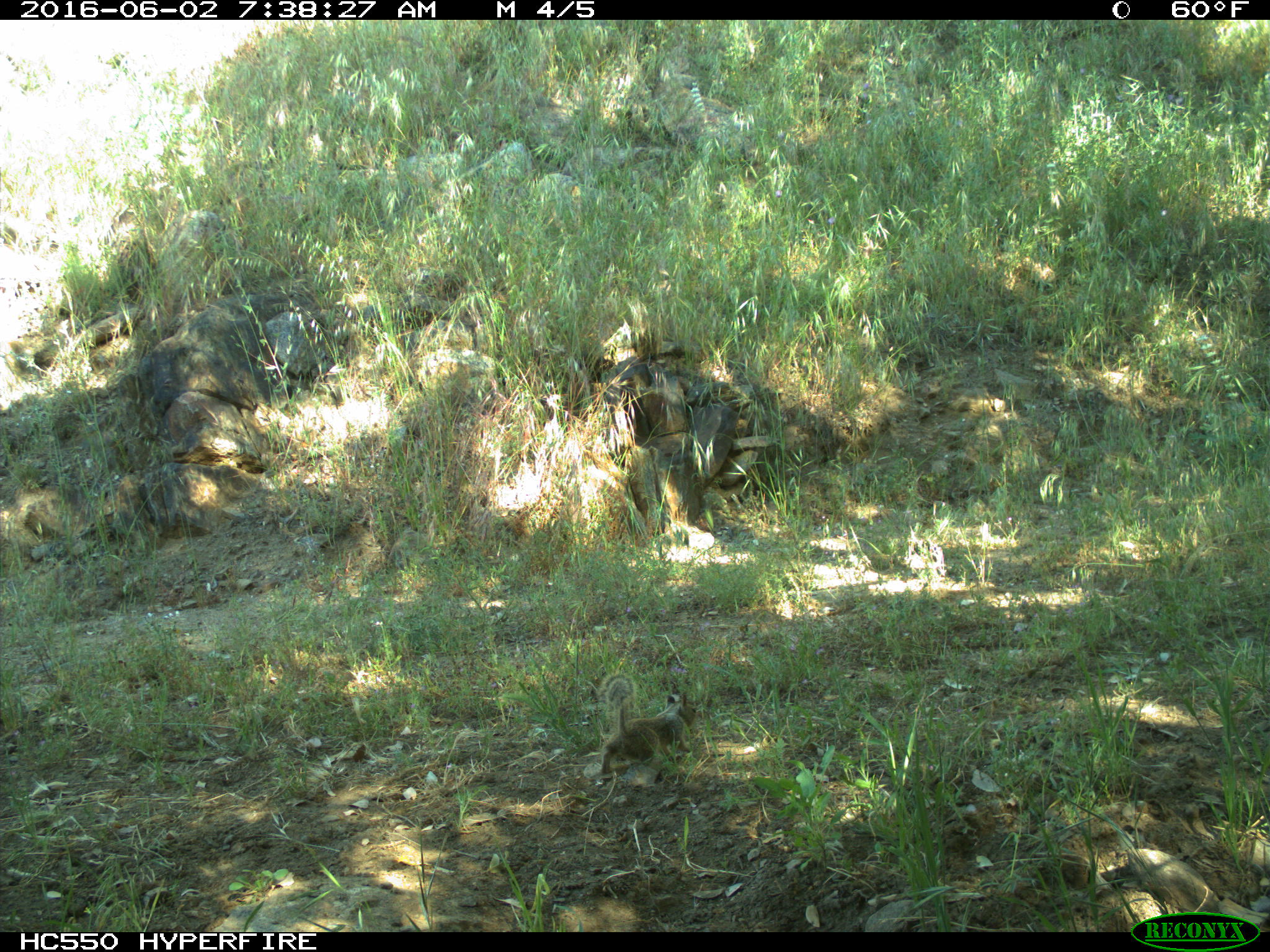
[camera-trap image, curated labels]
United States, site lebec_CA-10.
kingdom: Animalia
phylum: Chordata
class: Mammalia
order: Rodentia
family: Sciuridae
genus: Otospermophilus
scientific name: Otospermophilus beecheyi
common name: california ground squirrel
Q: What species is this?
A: Otospermophilus beecheyi (california ground squirrel).